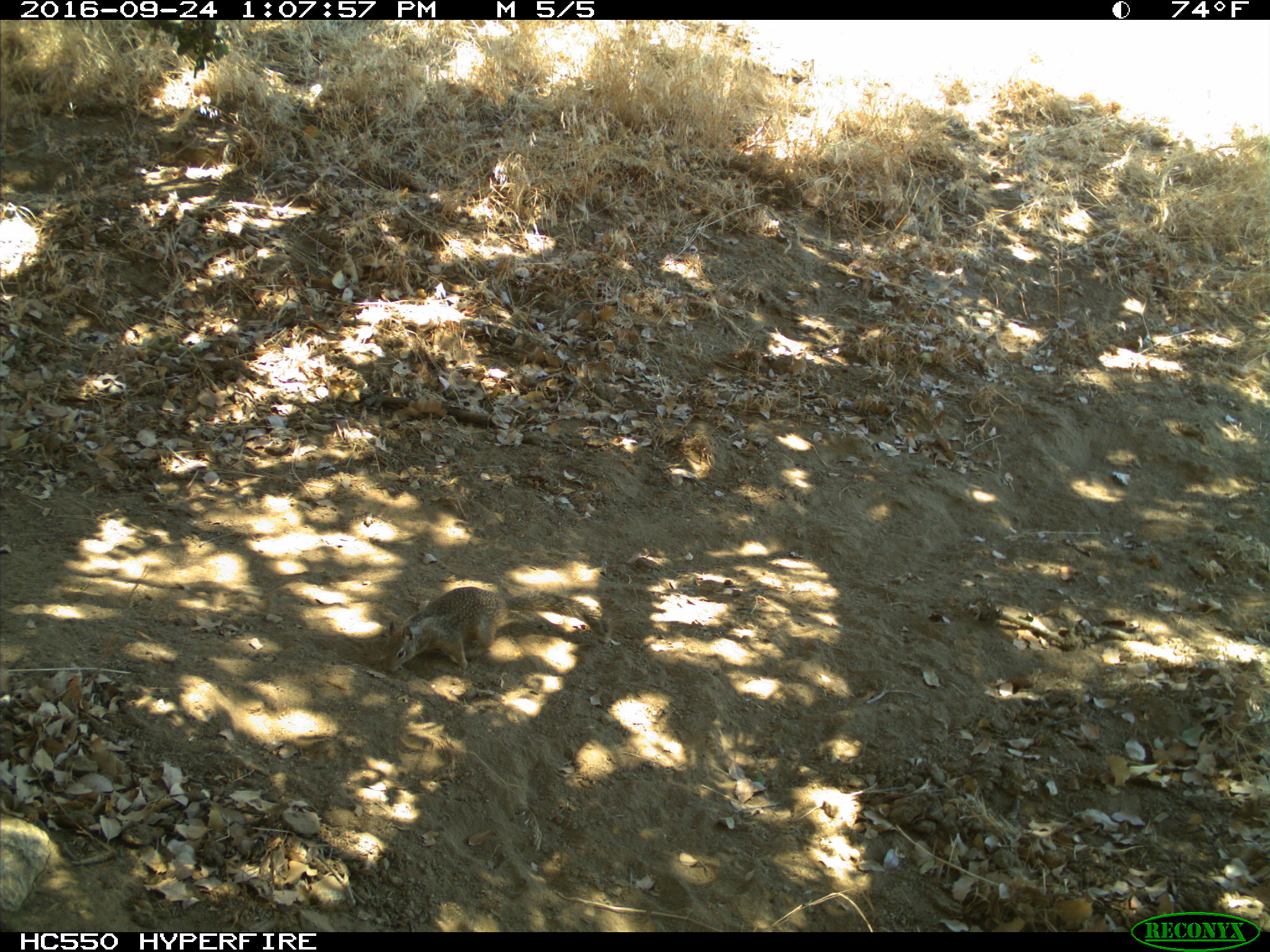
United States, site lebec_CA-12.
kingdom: Animalia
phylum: Chordata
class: Mammalia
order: Rodentia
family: Sciuridae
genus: Otospermophilus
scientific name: Otospermophilus beecheyi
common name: california ground squirrel